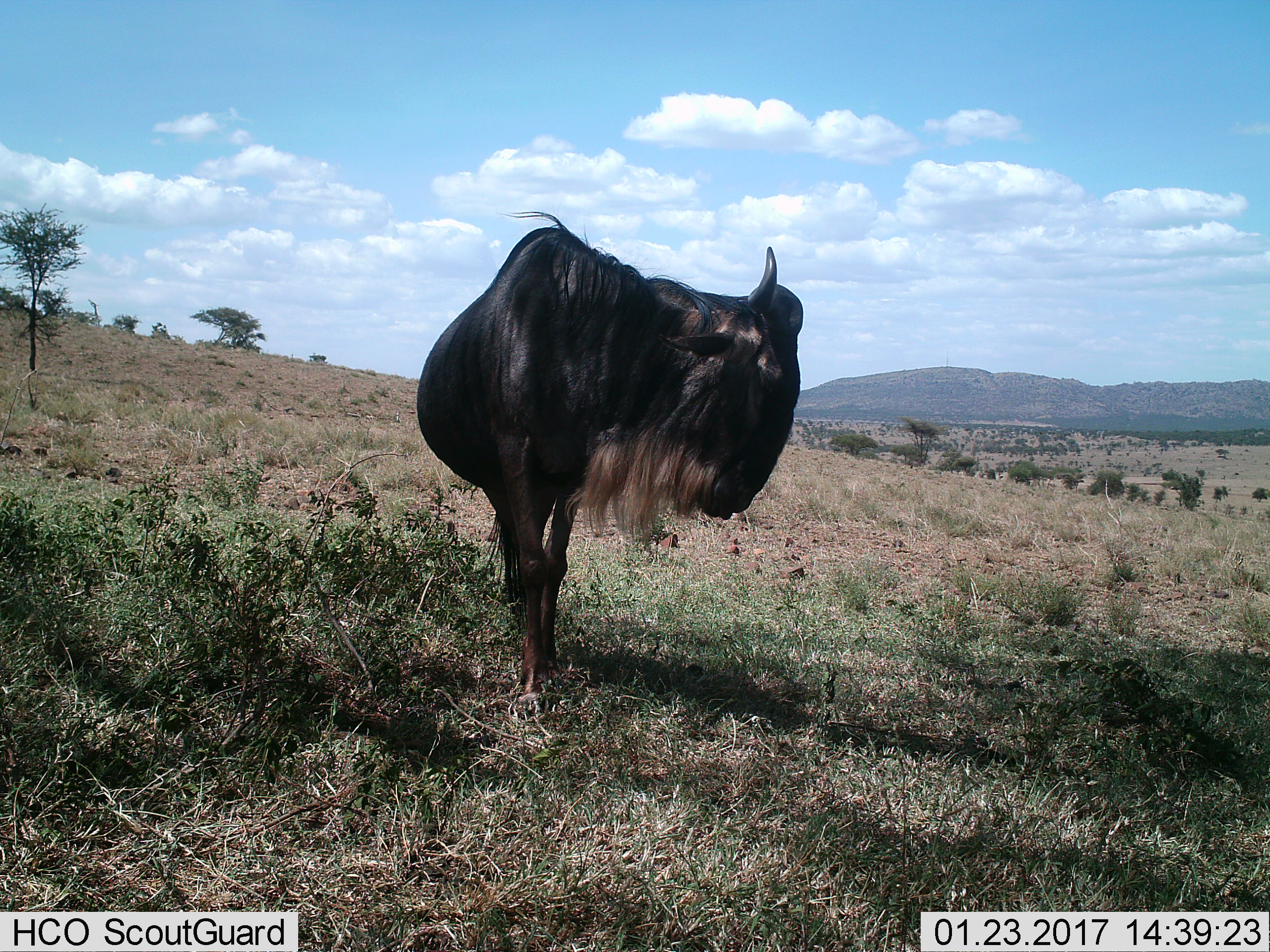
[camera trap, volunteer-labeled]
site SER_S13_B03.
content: unidentified animal